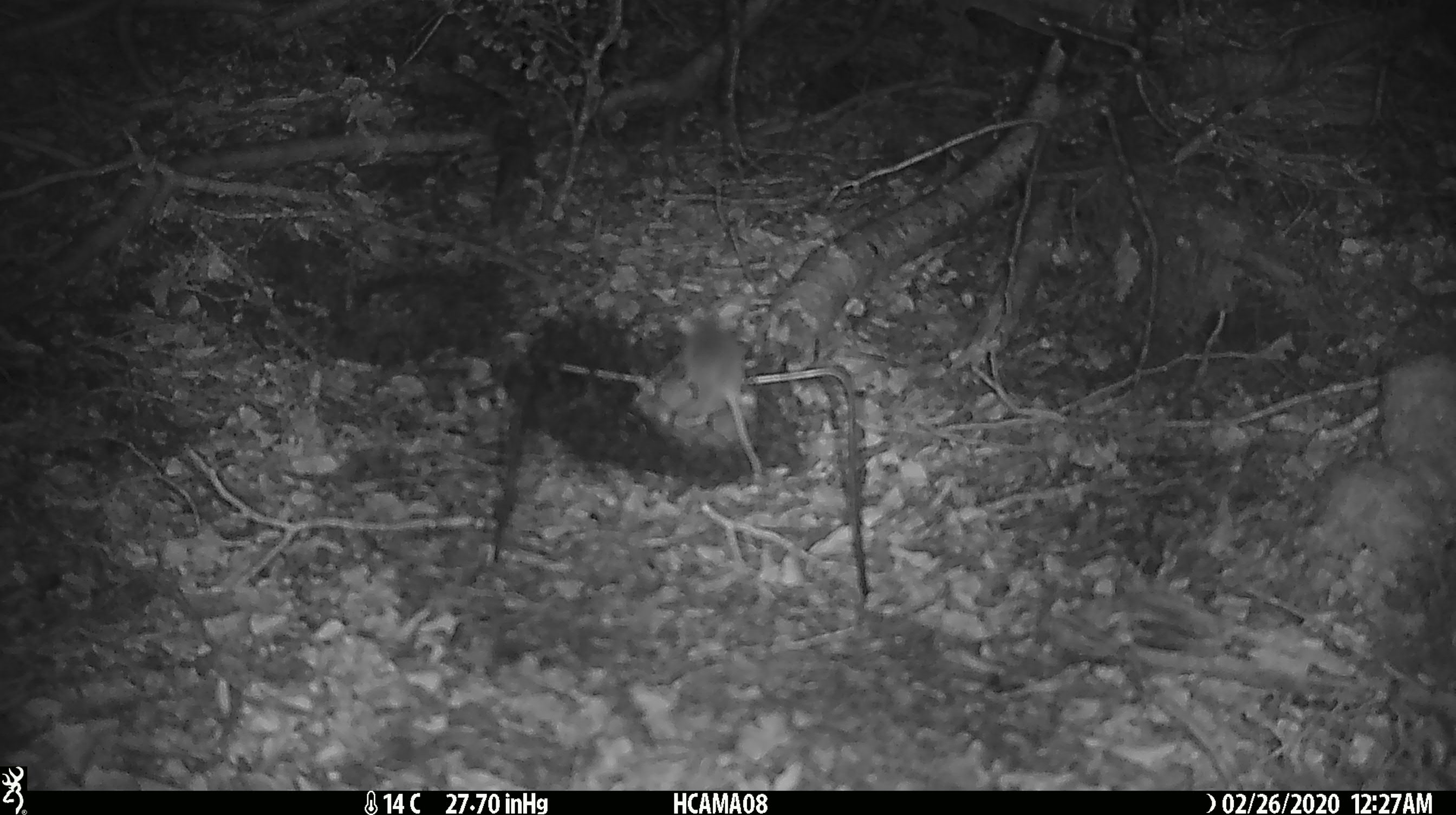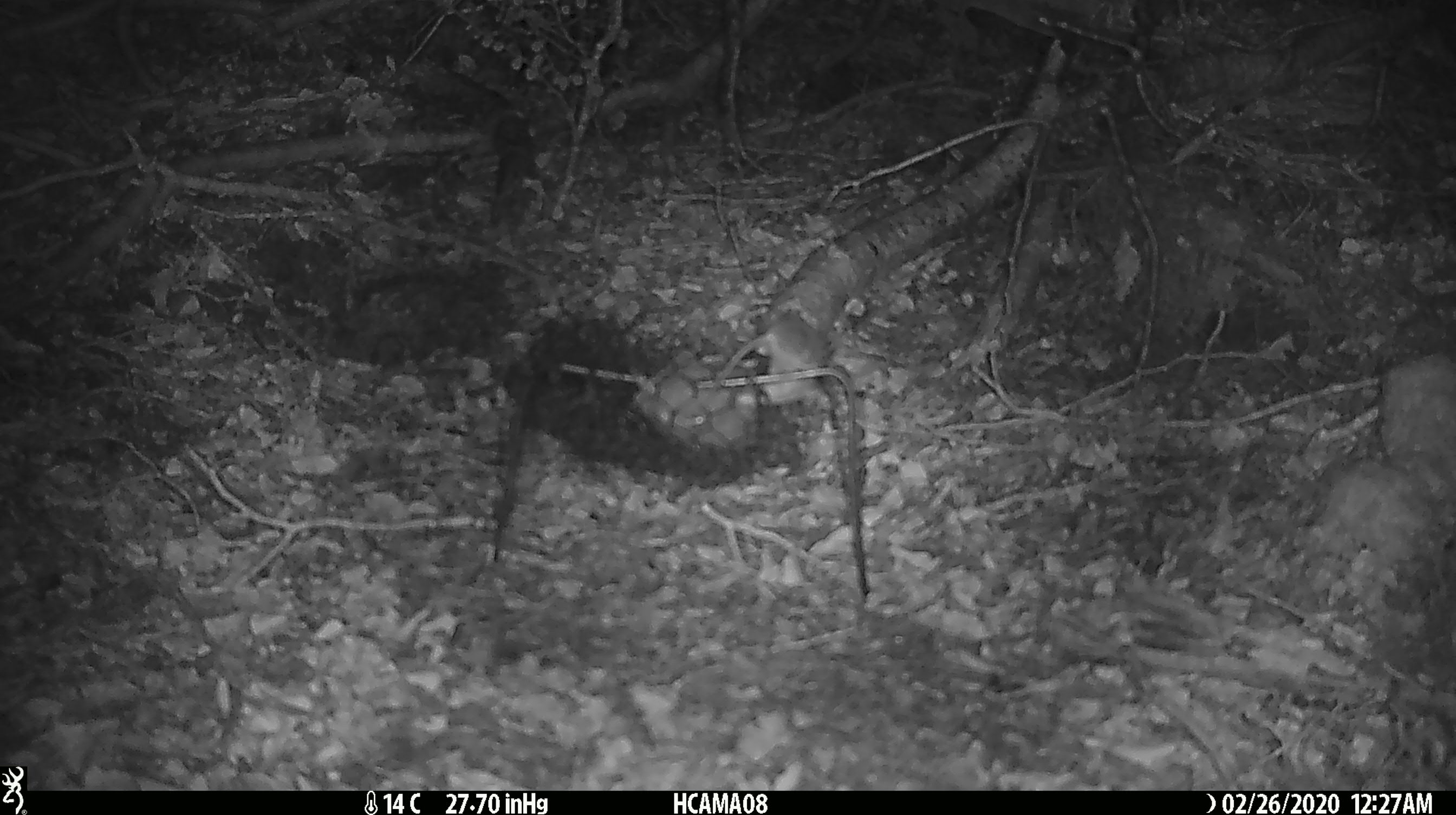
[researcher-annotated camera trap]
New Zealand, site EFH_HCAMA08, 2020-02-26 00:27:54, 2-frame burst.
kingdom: Animalia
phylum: Chordata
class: Mammalia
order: Rodentia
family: Muridae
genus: Mus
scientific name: Mus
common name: mouse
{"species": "mouse (Mus)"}